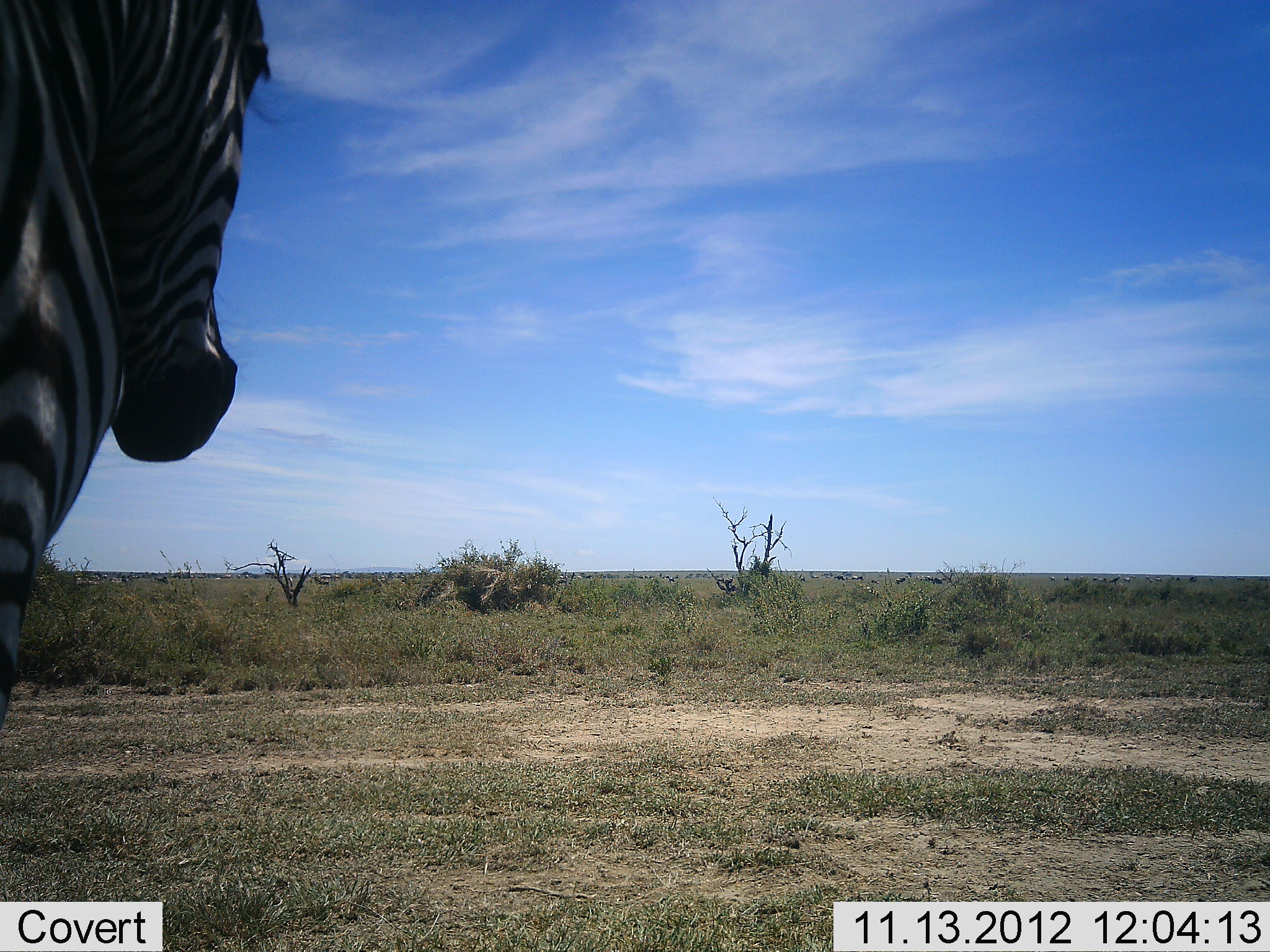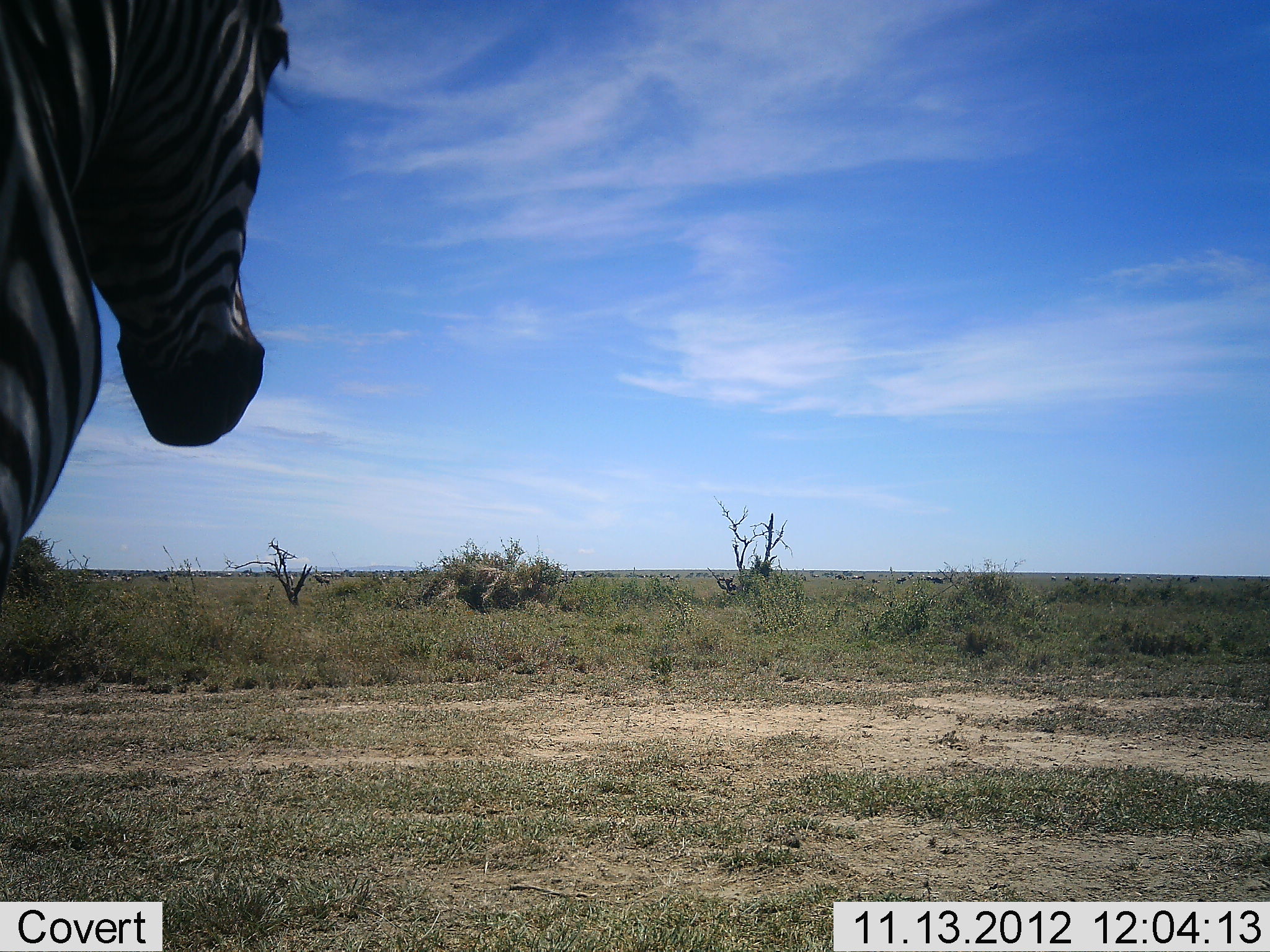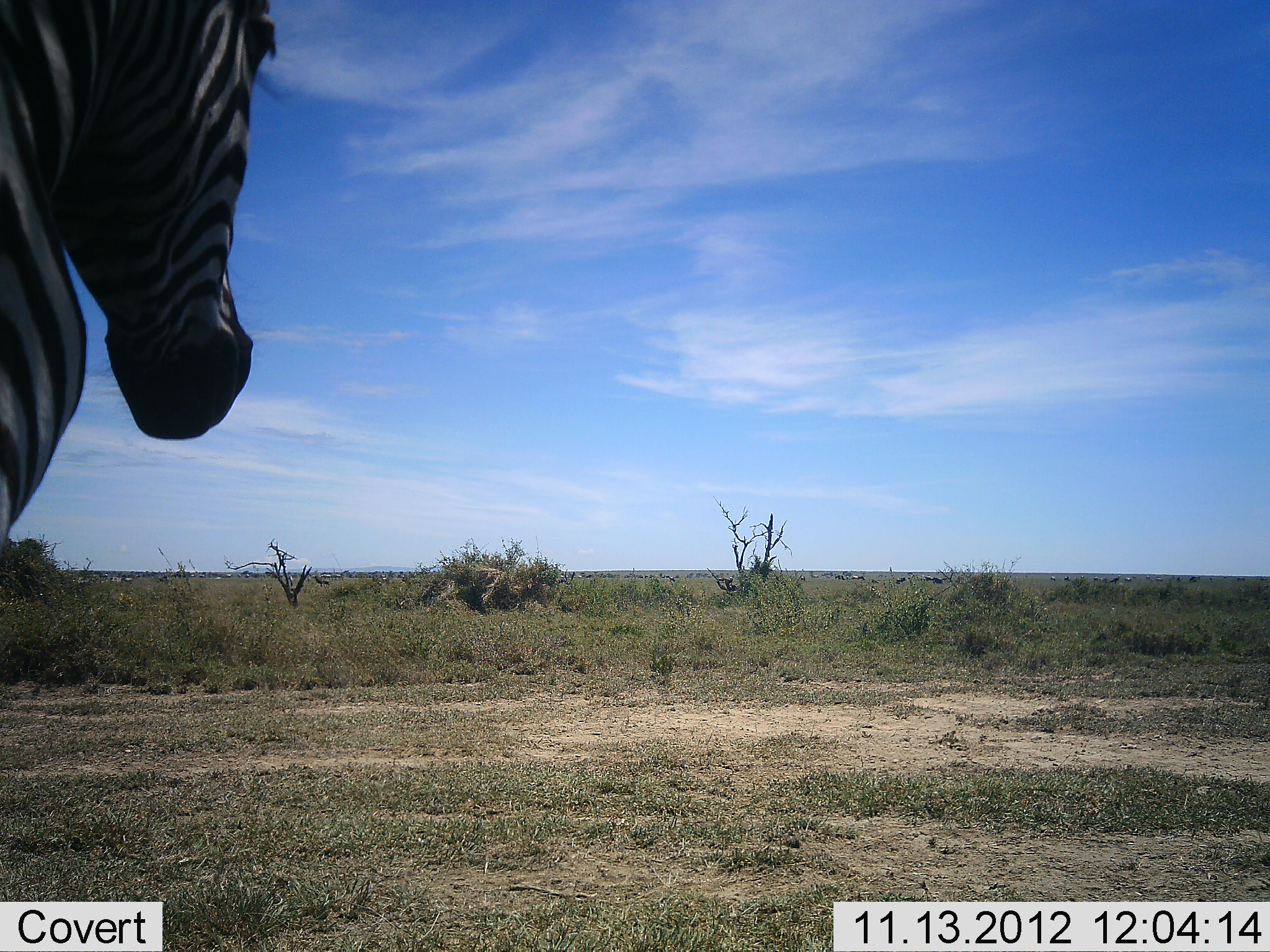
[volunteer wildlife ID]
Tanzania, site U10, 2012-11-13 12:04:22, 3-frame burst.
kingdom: Animalia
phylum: Chordata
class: Mammalia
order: Perissodactyla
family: Equidae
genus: Equus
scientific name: Equus quagga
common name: plains zebra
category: zebra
Zebra (plains zebra) (Equus quagga), count 1. Behavior (volunteer vote fractions): standing 100%, resting 0%, moving 0%, interacting 0%. Young present (vote fraction): 0%. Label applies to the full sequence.